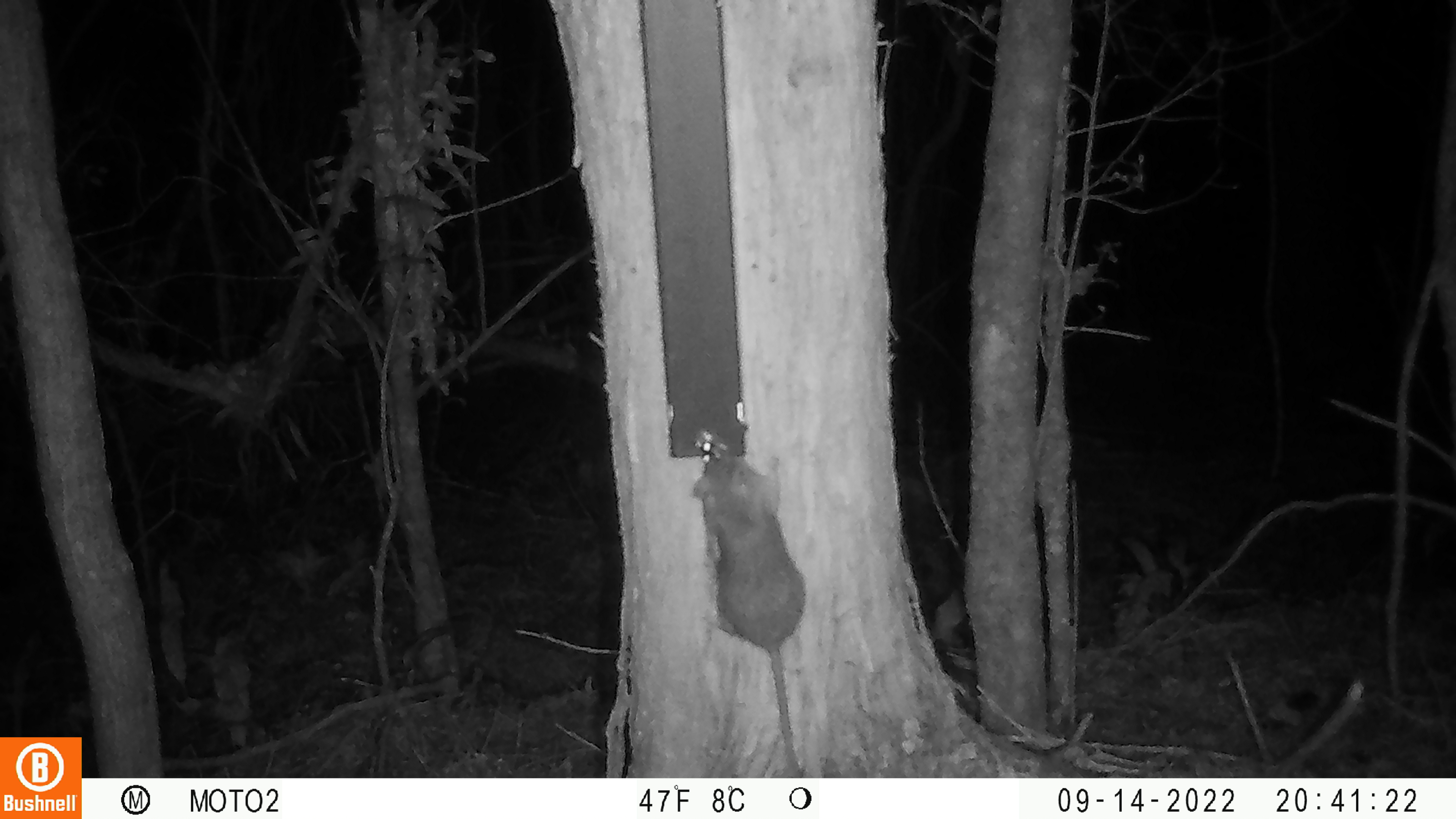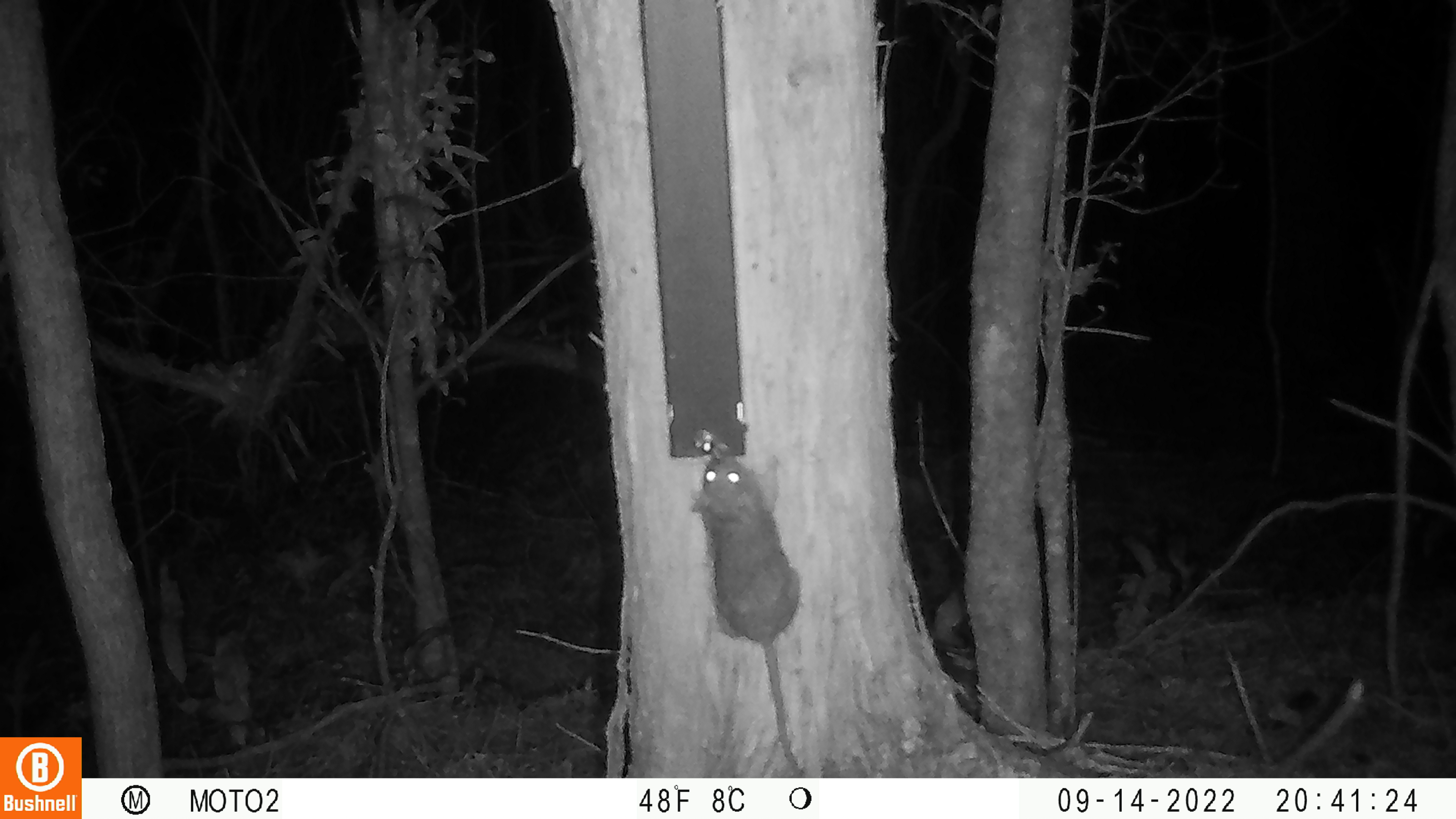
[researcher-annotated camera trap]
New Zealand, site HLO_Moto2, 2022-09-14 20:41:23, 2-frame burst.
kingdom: Animalia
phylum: Chordata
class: Mammalia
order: Rodentia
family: Muridae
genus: Rattus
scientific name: Rattus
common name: rat